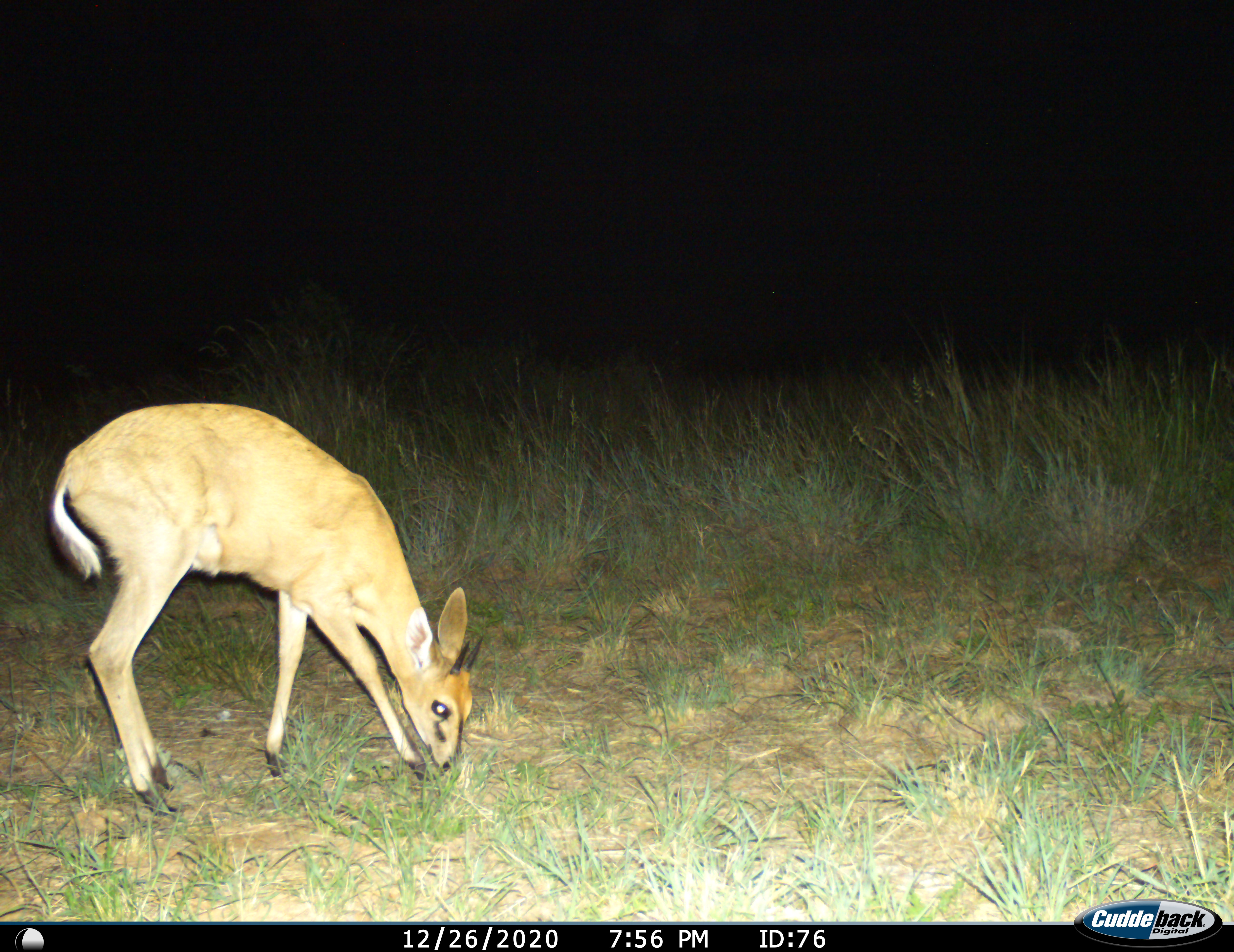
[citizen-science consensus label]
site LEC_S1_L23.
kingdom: Animalia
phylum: Chordata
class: Mammalia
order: Artiodactyla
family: Bovidae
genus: Sylvicapra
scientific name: Sylvicapra grimmia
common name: common duiker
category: duikercommongrey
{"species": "duikercommongrey (common duiker) (Sylvicapra grimmia)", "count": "1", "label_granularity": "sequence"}